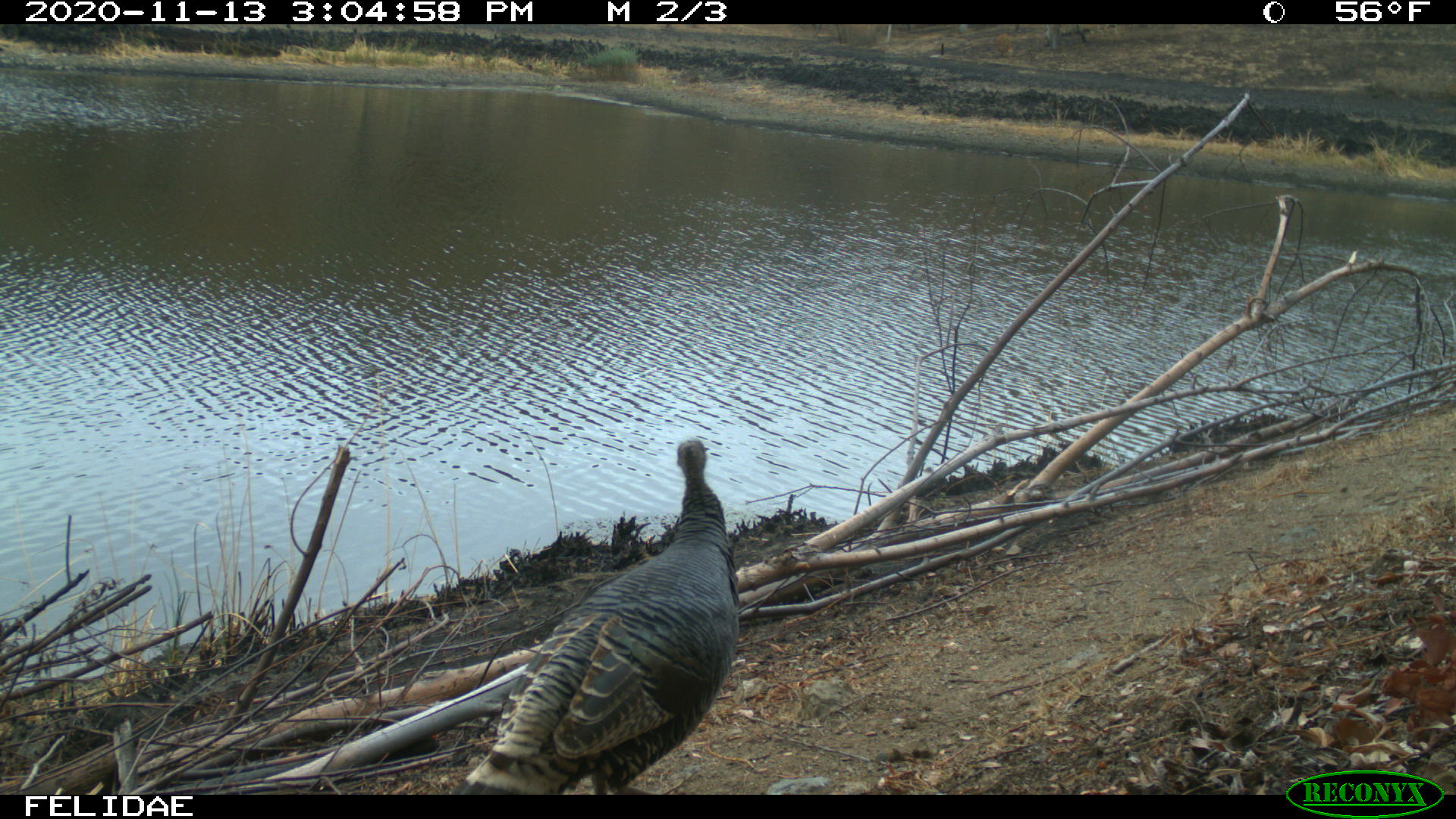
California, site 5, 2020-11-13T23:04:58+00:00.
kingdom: Animalia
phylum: Chordata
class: Aves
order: Galliformes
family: Phasianidae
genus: Meleagris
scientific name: Meleagris gallopavo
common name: turkey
Turkey (Meleagris gallopavo).